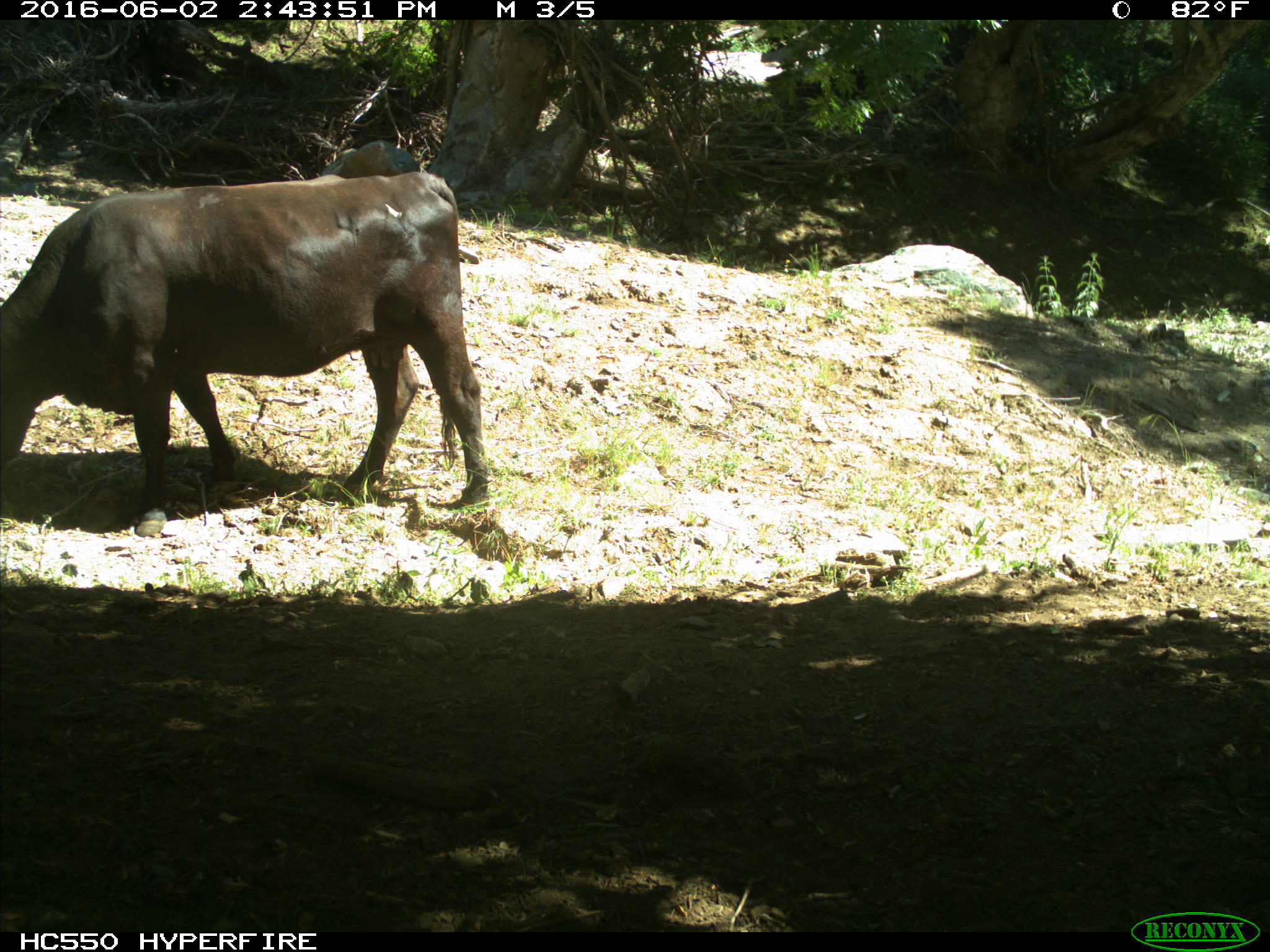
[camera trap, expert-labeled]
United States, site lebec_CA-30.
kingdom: Animalia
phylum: Chordata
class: Mammalia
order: Artiodactyla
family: Bovidae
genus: Bos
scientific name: Bos taurus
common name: domestic cow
Bos taurus (domestic cow).